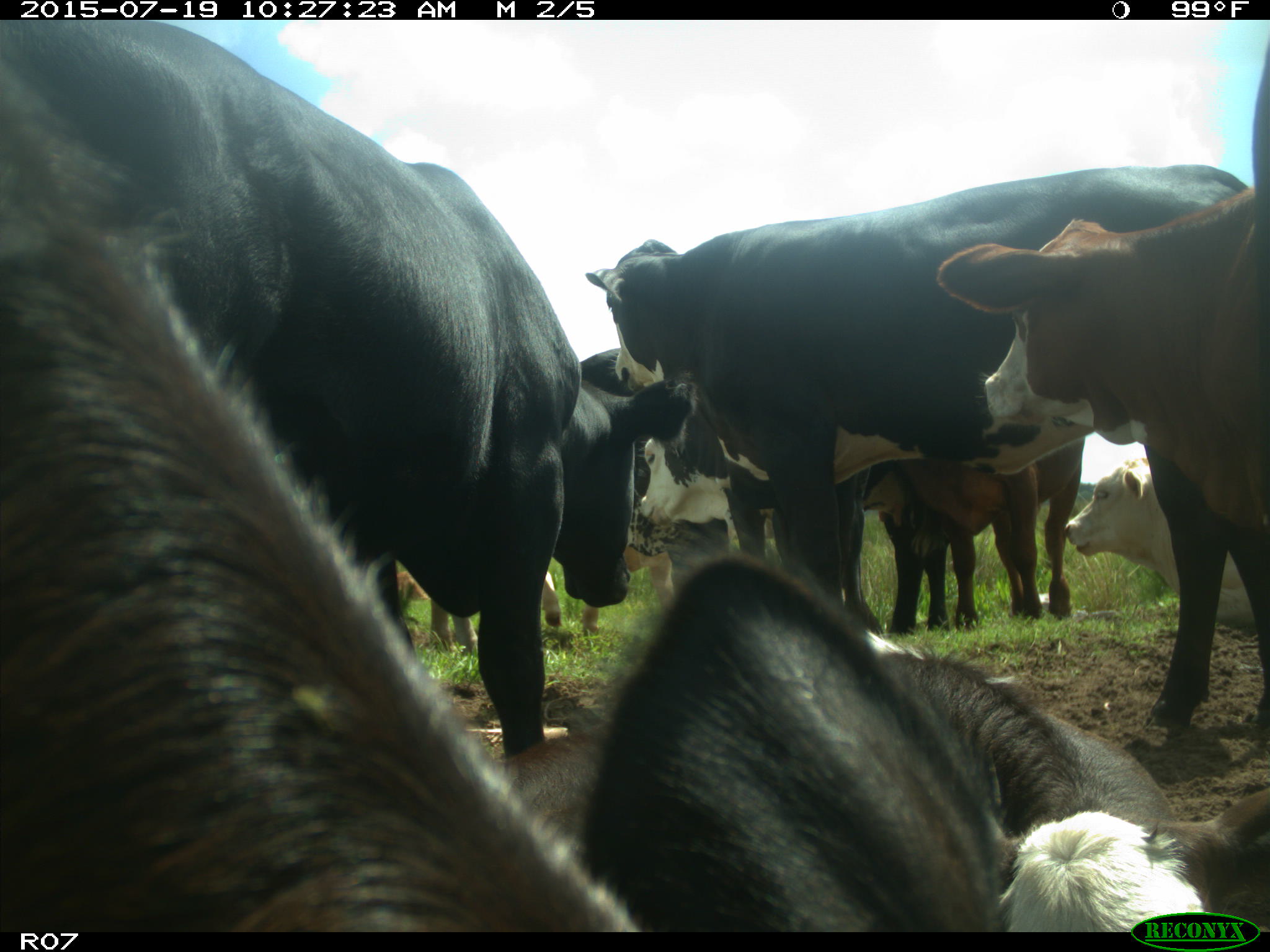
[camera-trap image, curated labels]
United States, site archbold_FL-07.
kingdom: Animalia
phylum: Chordata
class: Mammalia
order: Artiodactyla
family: Bovidae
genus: Bos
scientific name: Bos taurus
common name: domestic cow